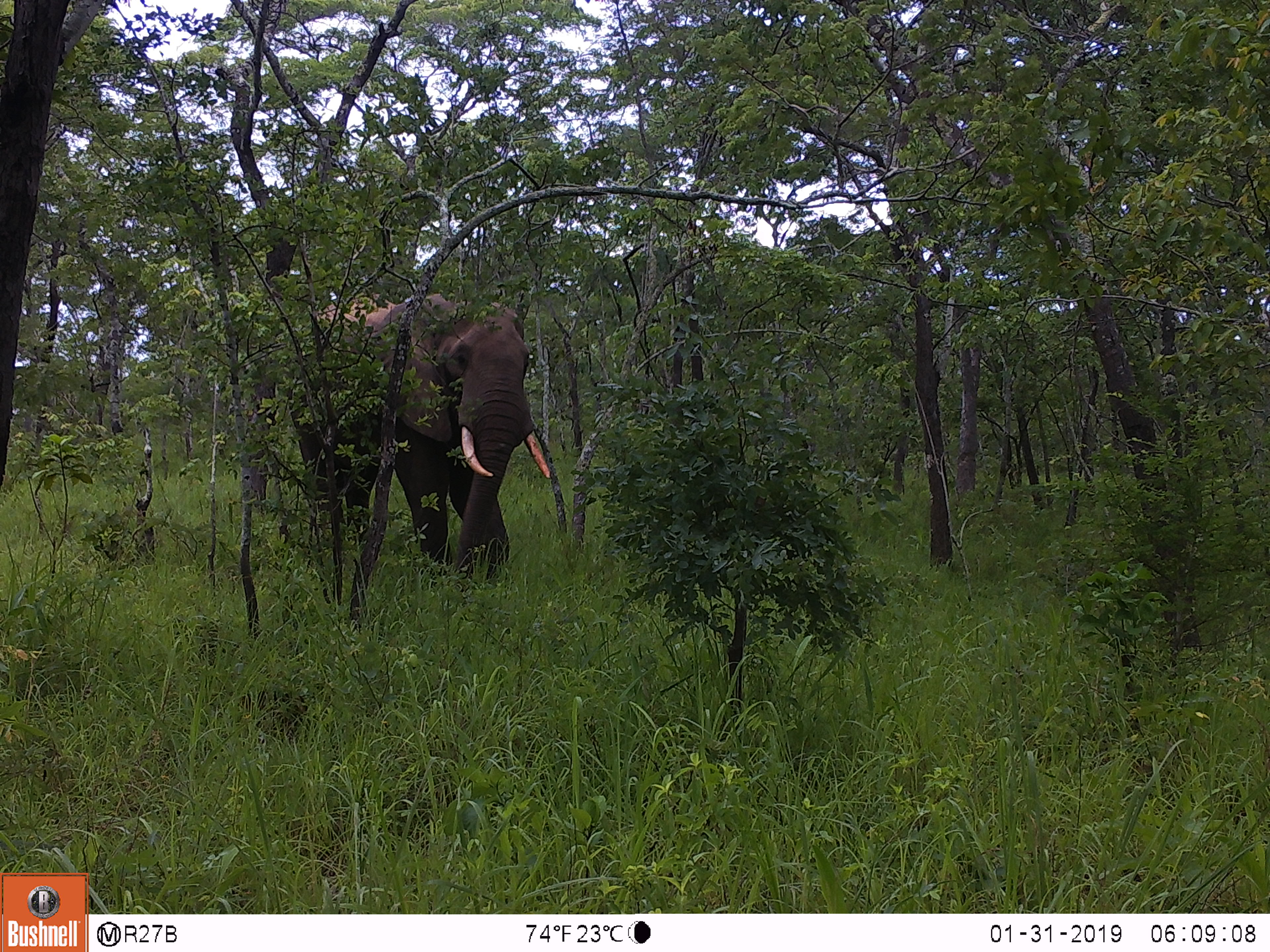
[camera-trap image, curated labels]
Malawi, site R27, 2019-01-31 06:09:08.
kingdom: Animalia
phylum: Chordata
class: Mammalia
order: Proboscidea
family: Elephantidae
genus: Loxodonta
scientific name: Loxodonta africana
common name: african savanna elephant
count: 1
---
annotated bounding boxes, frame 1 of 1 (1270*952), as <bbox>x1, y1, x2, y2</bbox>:
african savanna elephant: <bbox>298, 274, 565, 592</bbox>